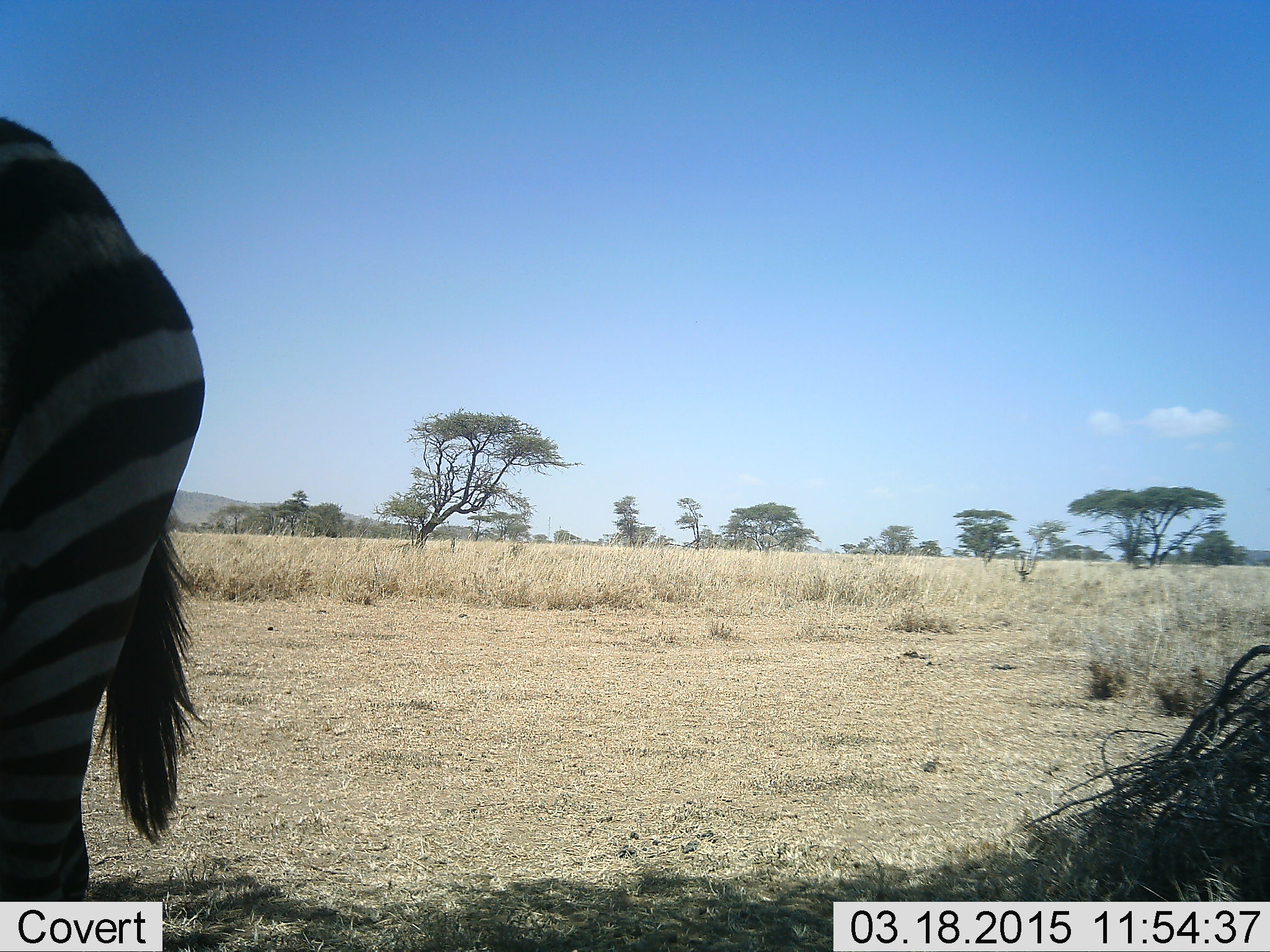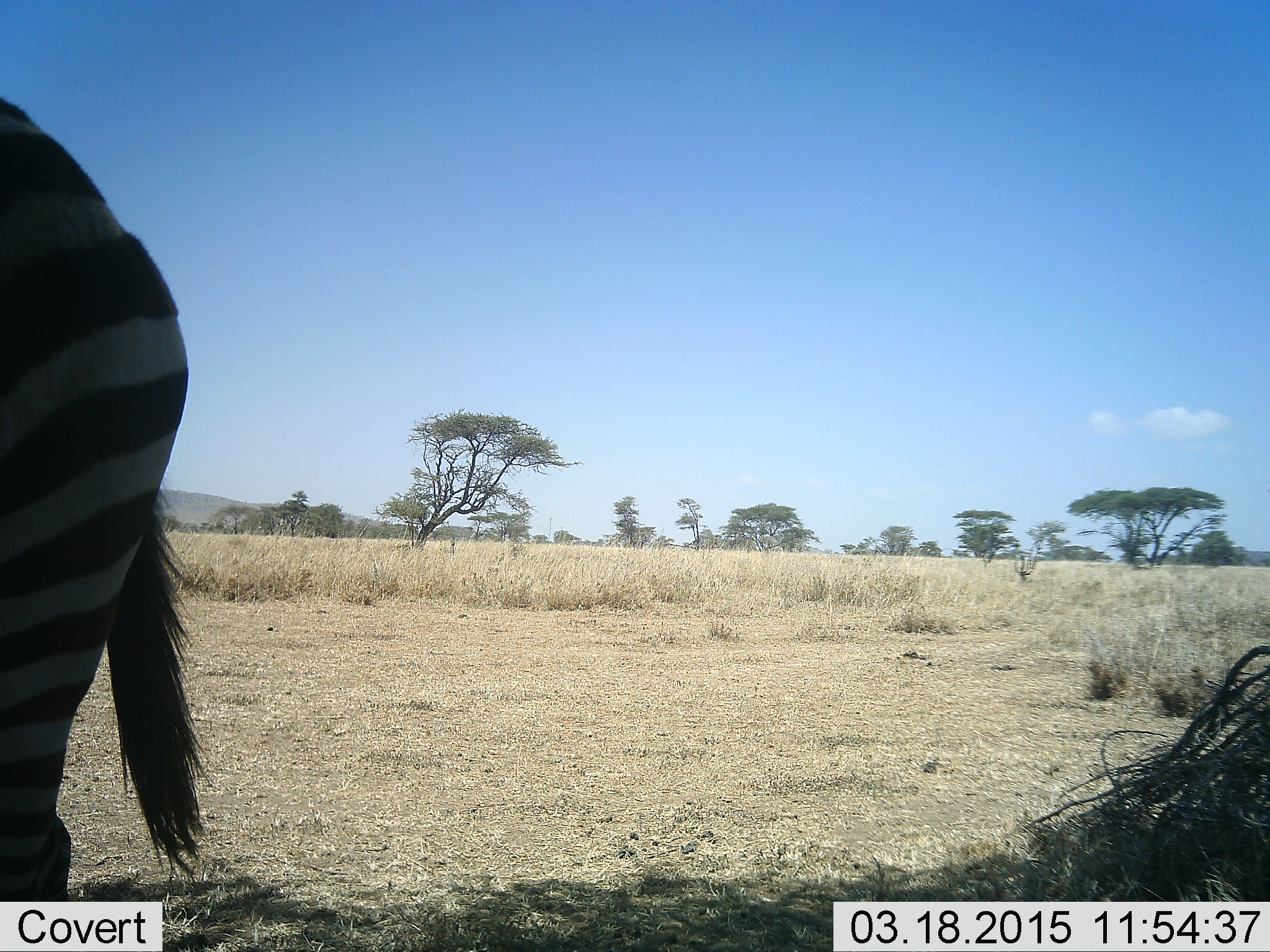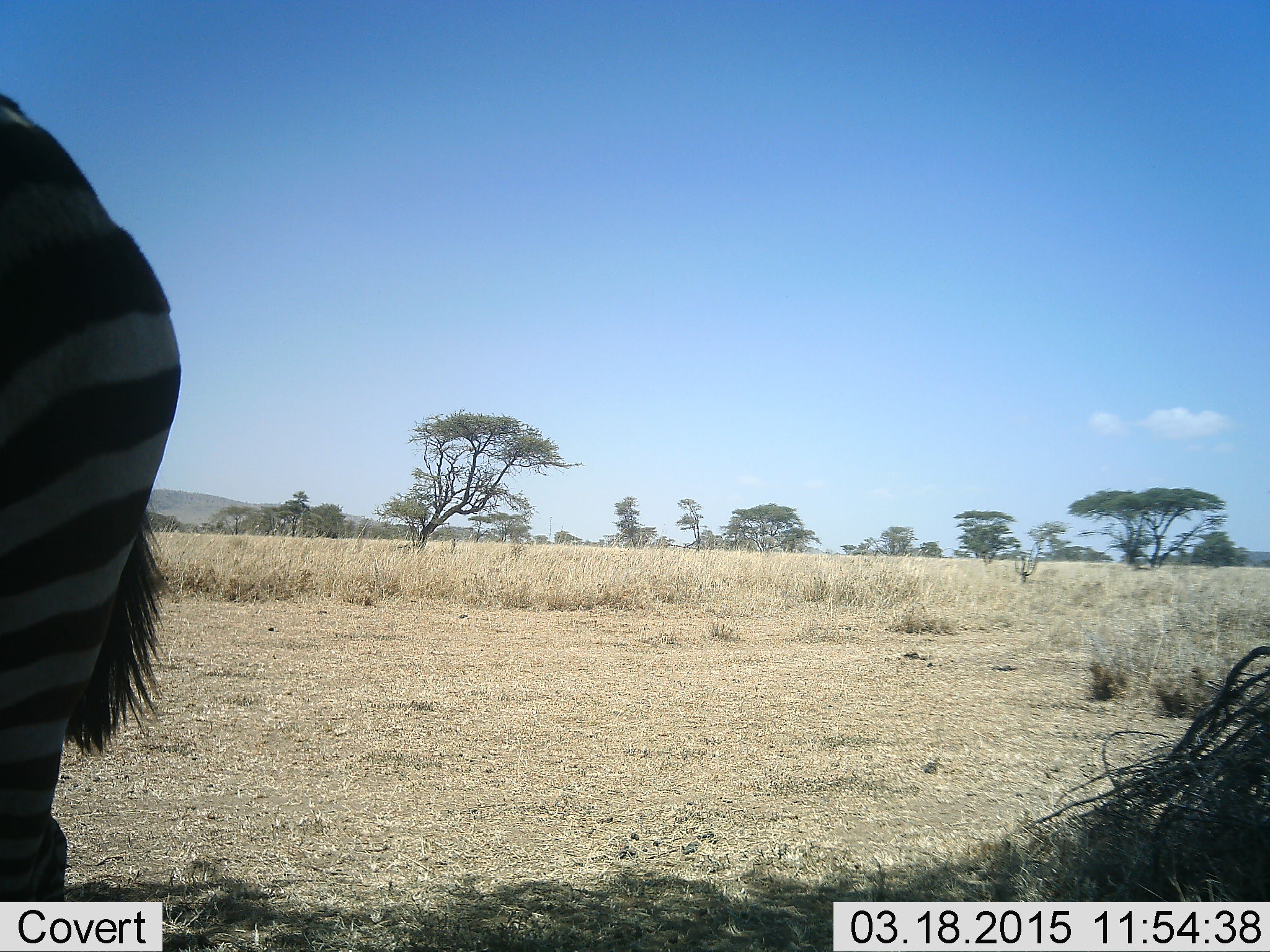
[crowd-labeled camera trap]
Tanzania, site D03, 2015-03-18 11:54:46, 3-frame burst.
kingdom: Animalia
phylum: Chordata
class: Mammalia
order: Perissodactyla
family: Equidae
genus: Equus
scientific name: Equus quagga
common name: plains zebra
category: zebra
Zebra (plains zebra) (Equus quagga), count 1. Behavior (volunteer vote fractions): standing 90%, resting 0%, moving 20%, interacting 0%. Young present (vote fraction): 0%. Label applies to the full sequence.